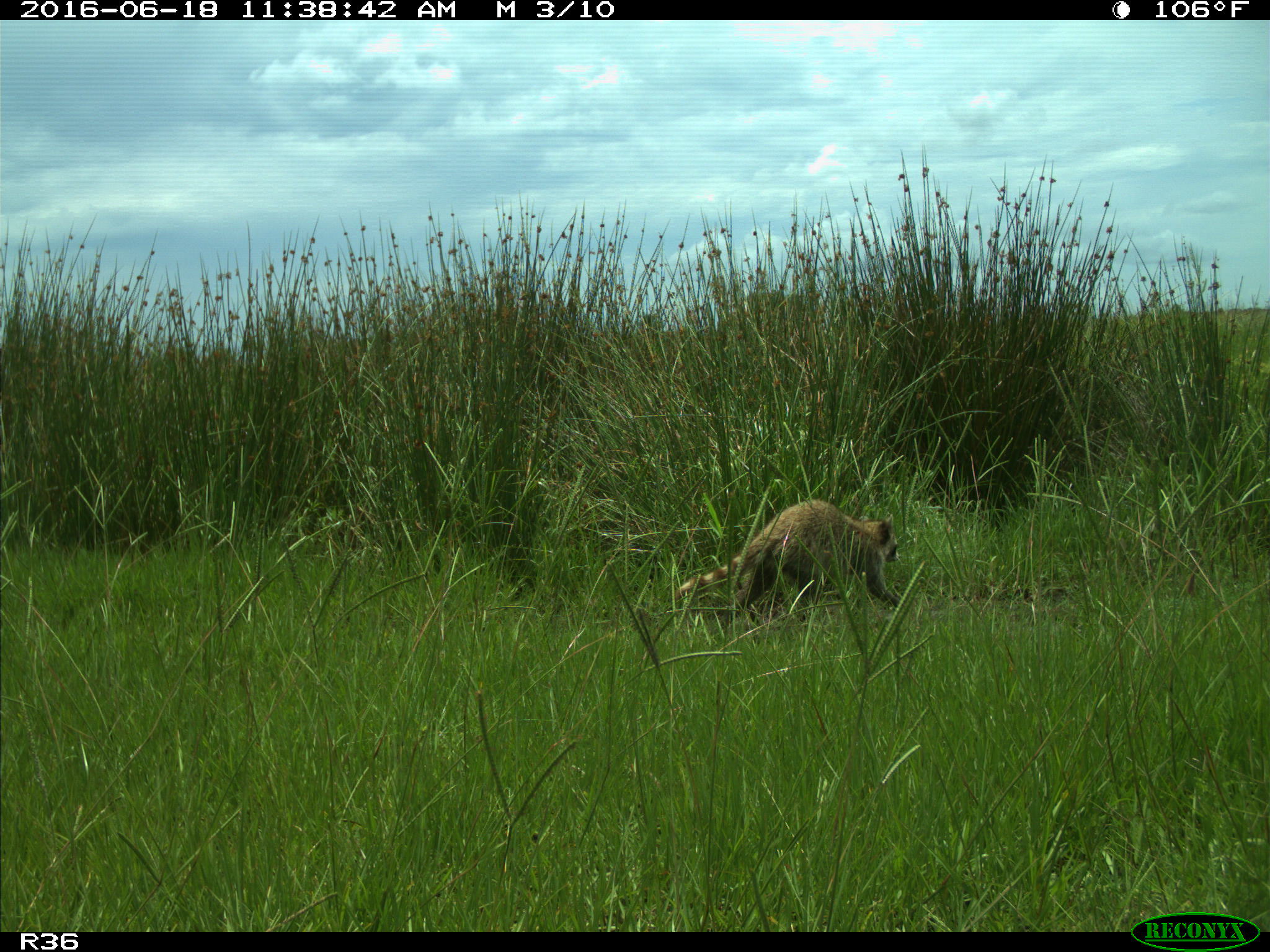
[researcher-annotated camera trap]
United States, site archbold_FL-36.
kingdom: Animalia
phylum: Chordata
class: Mammalia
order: Carnivora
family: Procyonidae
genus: Procyon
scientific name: Procyon lotor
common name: common raccoon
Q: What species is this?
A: Procyon lotor (common raccoon).